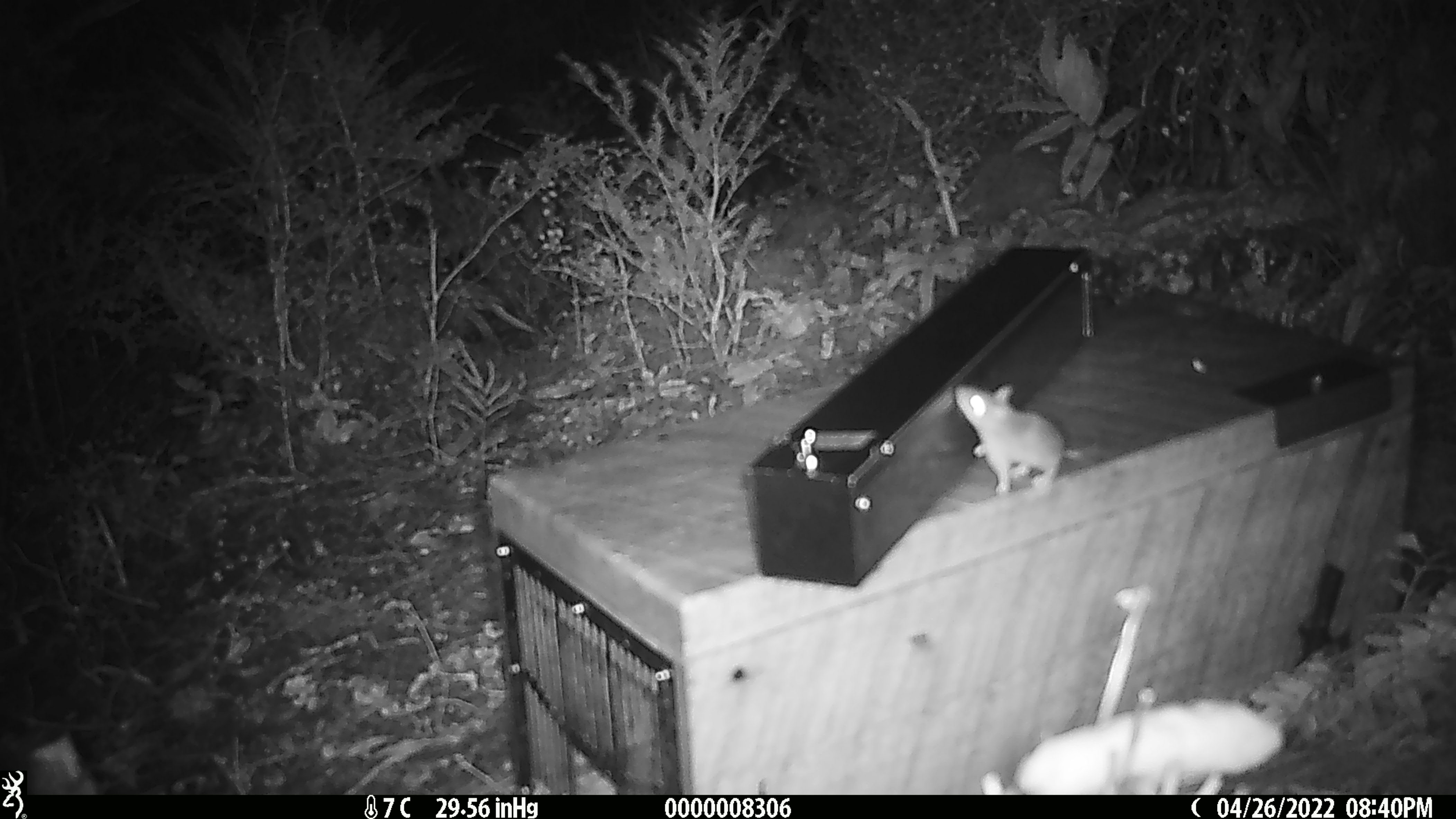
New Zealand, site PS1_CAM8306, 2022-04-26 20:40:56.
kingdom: Animalia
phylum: Chordata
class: Mammalia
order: Rodentia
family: Muridae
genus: Mus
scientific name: Mus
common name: mouse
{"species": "mouse (Mus)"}